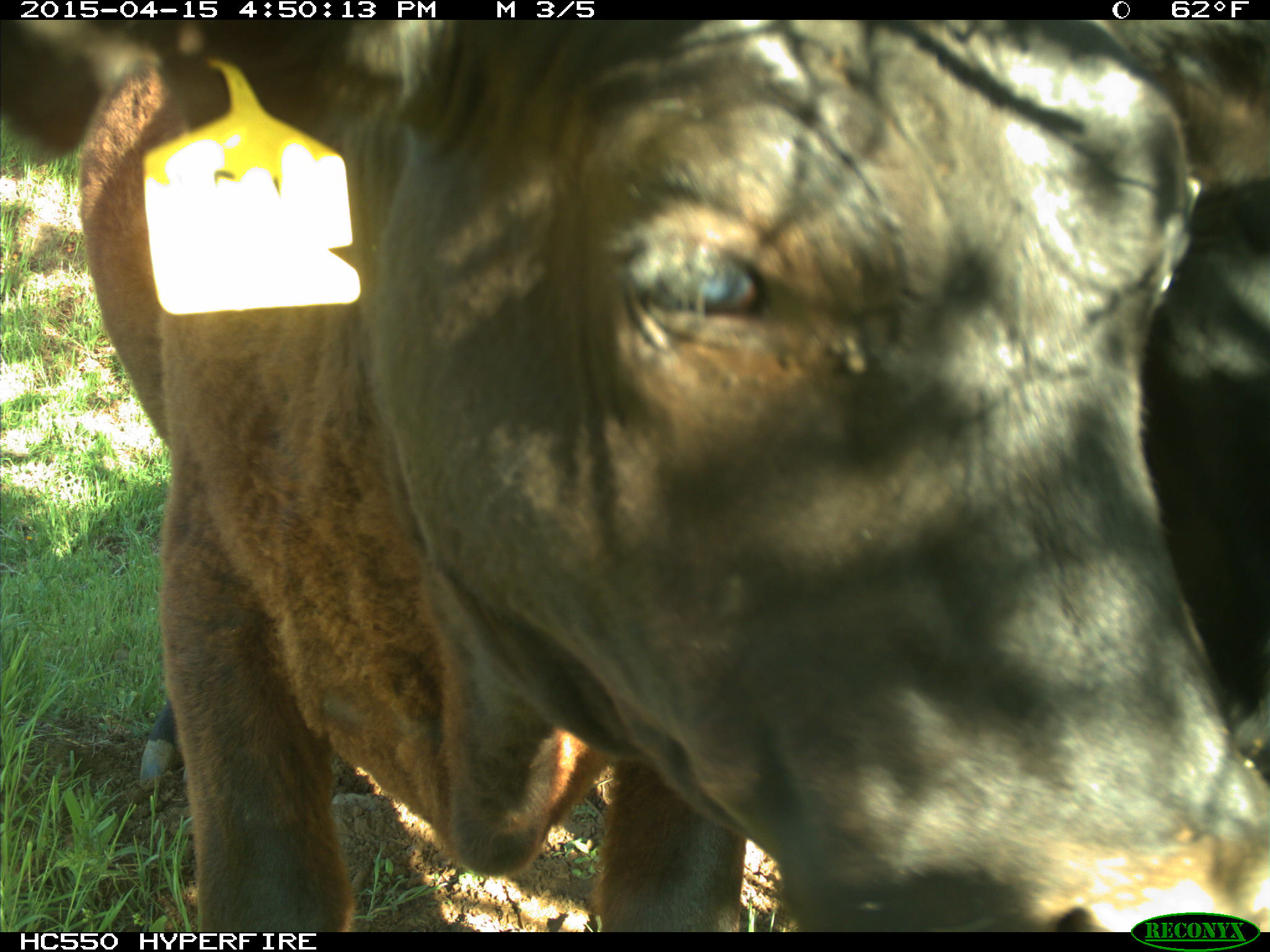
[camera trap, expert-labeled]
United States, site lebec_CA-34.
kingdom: Animalia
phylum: Chordata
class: Mammalia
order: Artiodactyla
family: Bovidae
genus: Bos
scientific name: Bos taurus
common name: domestic cow